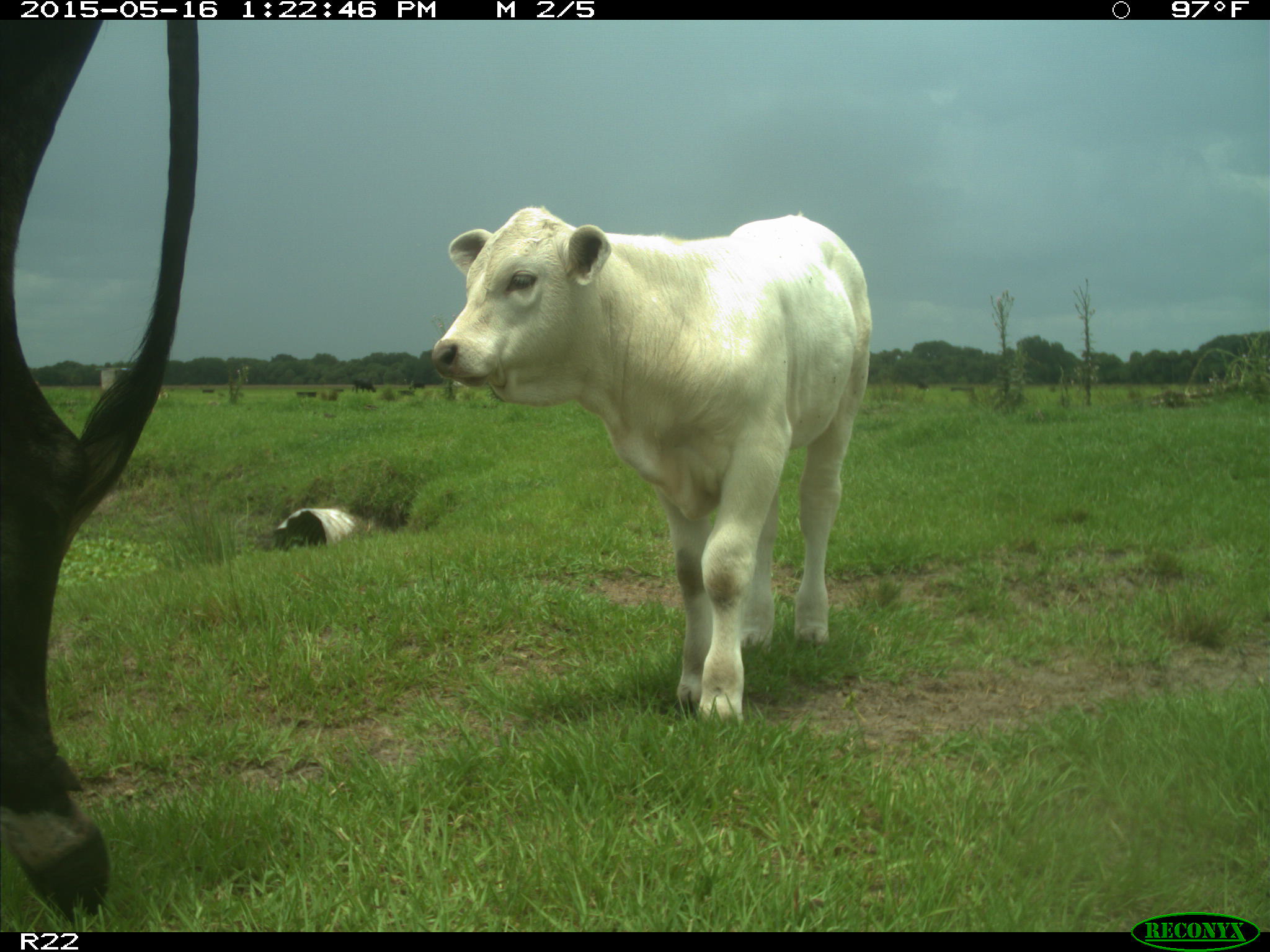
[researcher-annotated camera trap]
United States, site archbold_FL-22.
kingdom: Animalia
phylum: Chordata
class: Mammalia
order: Artiodactyla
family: Bovidae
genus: Bos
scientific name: Bos taurus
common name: domestic cow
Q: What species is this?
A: Bos taurus (domestic cow).